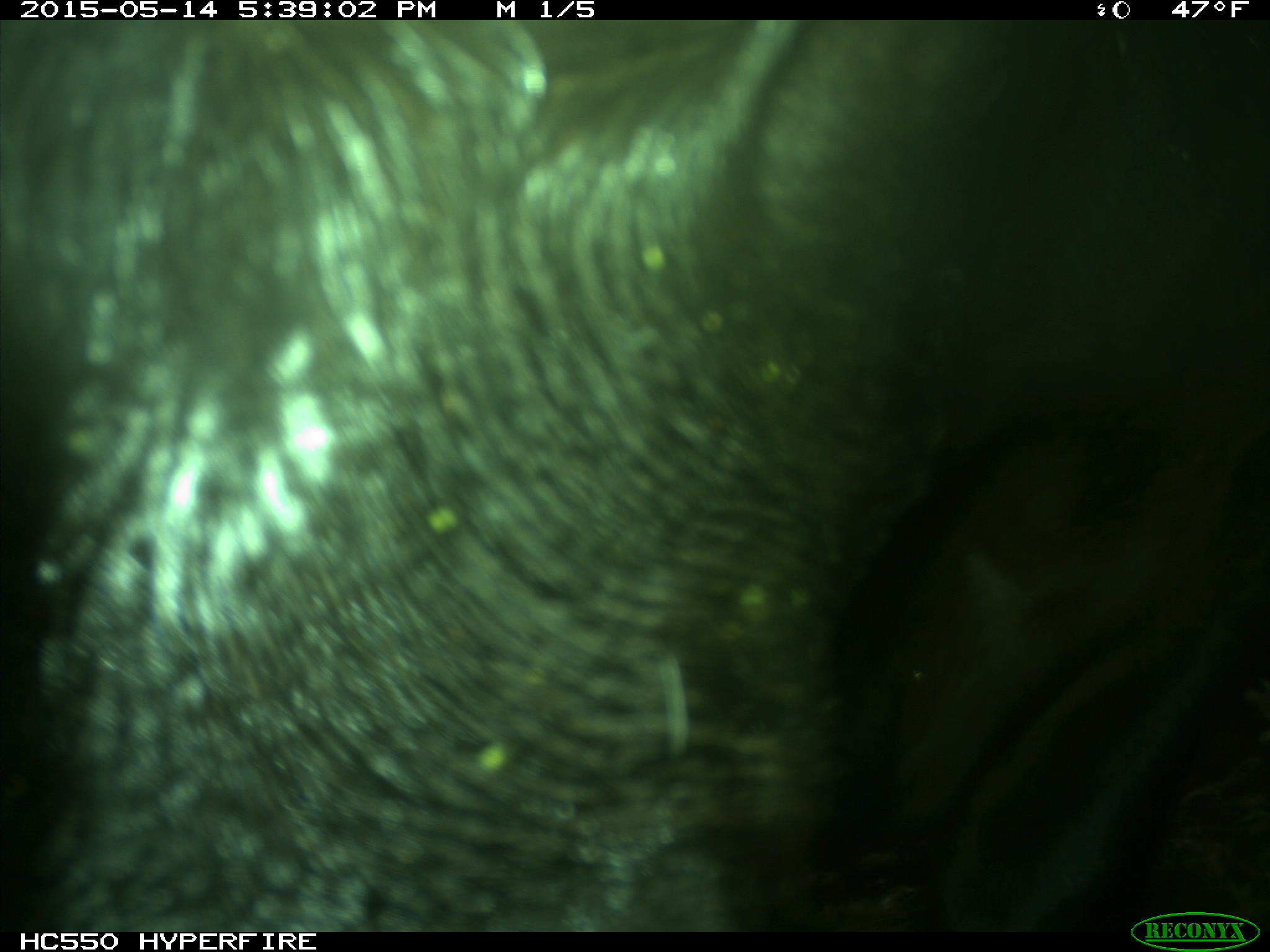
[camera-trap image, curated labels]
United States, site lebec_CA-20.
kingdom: Animalia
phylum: Chordata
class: Mammalia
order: Artiodactyla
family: Bovidae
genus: Bos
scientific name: Bos taurus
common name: domestic cow